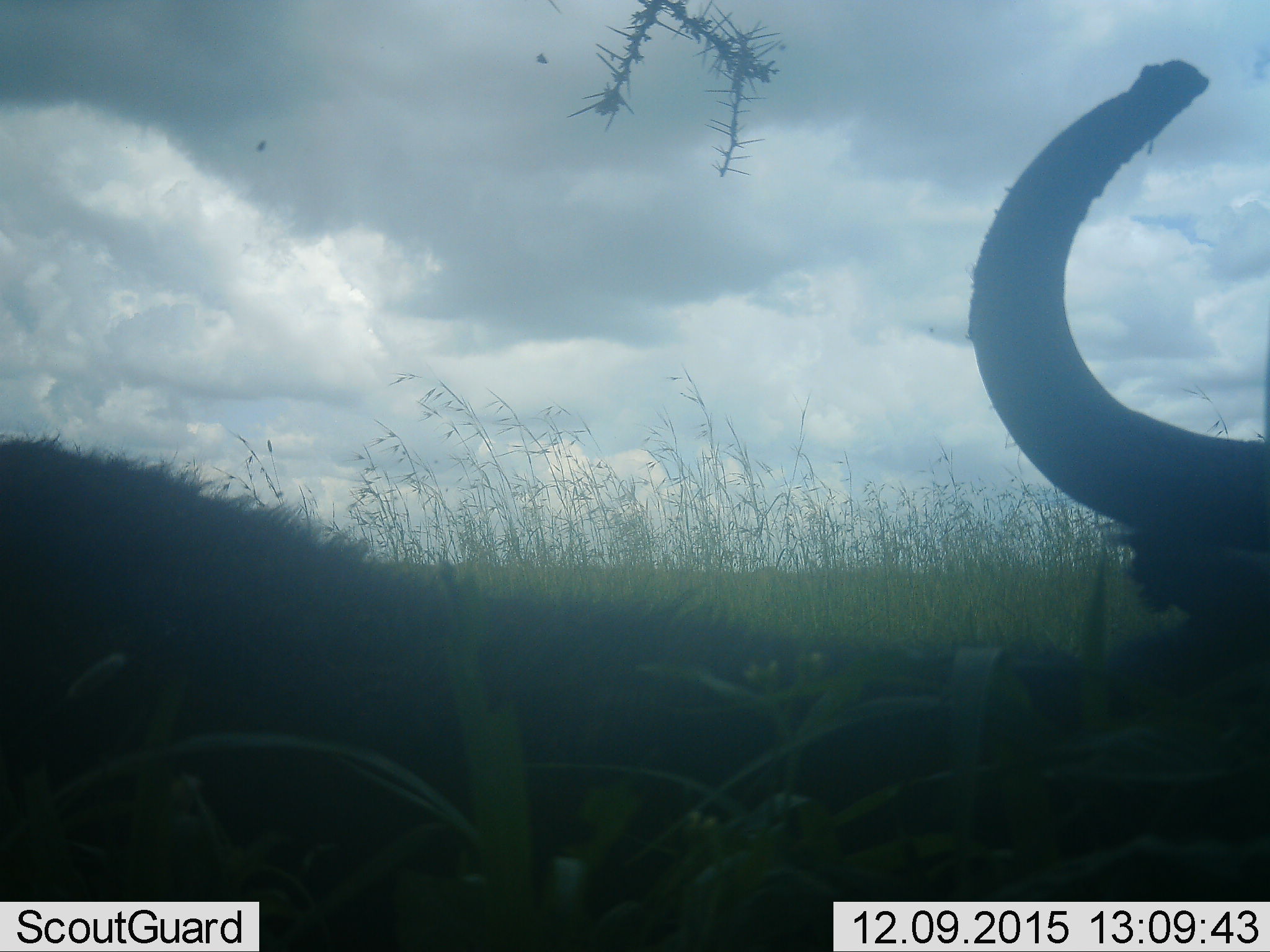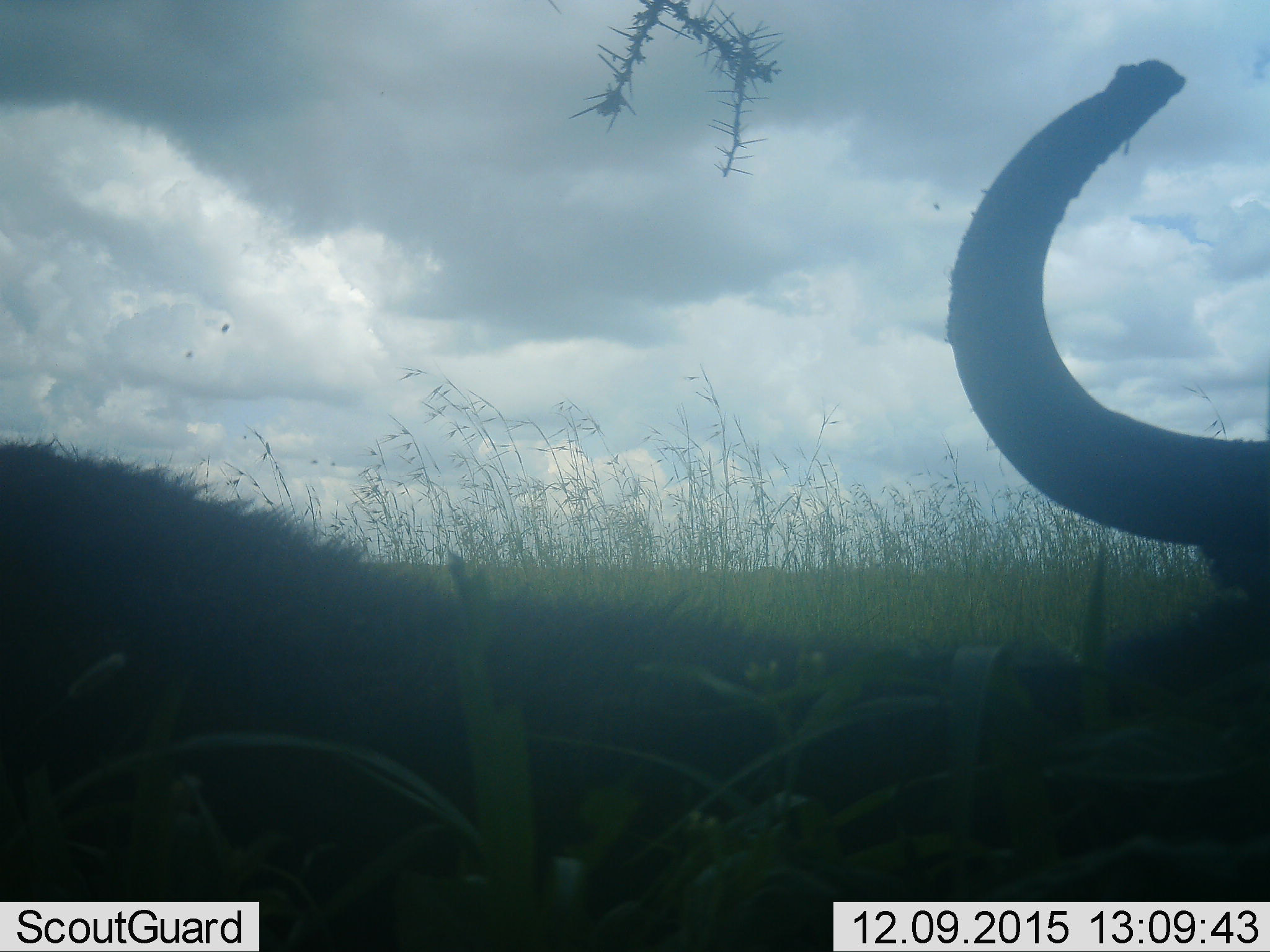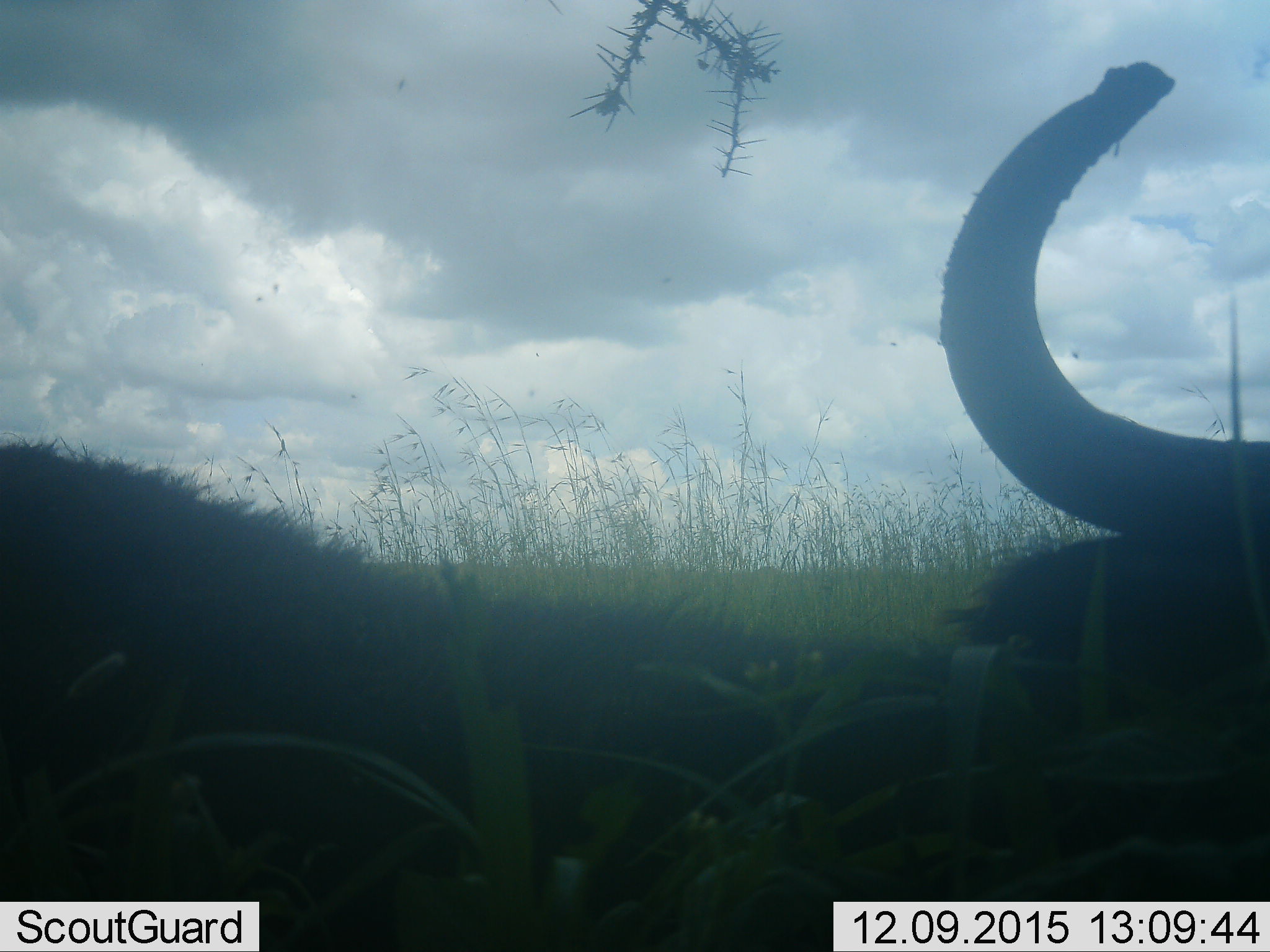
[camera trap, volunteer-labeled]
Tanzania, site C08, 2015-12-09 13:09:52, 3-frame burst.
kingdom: Animalia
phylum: Chordata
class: Mammalia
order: Artiodactyla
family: Bovidae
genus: Syncerus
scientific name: Syncerus caffer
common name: cape buffalo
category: buffalo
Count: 1.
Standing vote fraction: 43%.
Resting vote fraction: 43%.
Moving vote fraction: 14%.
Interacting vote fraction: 0%.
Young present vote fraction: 0%.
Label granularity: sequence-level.